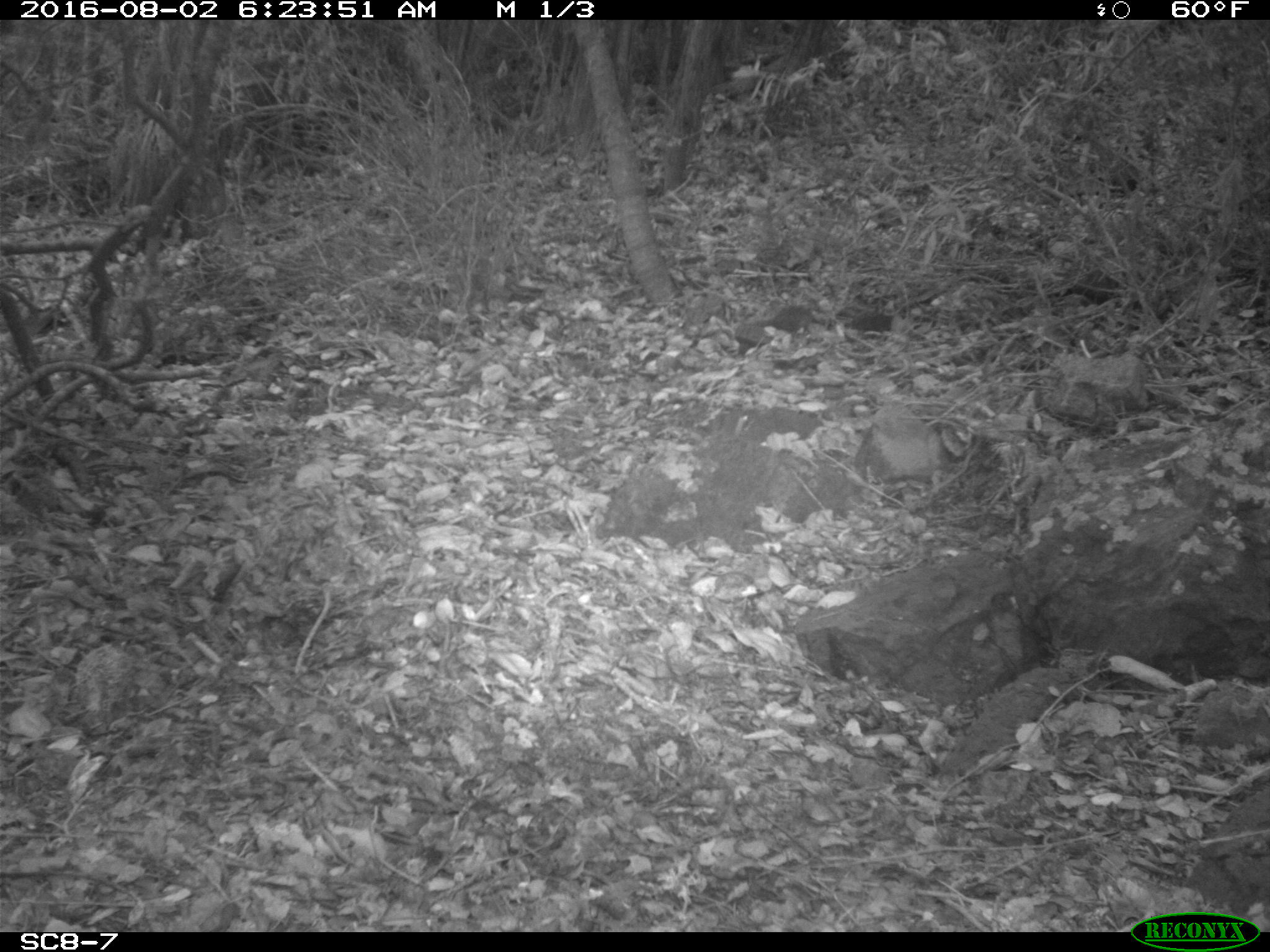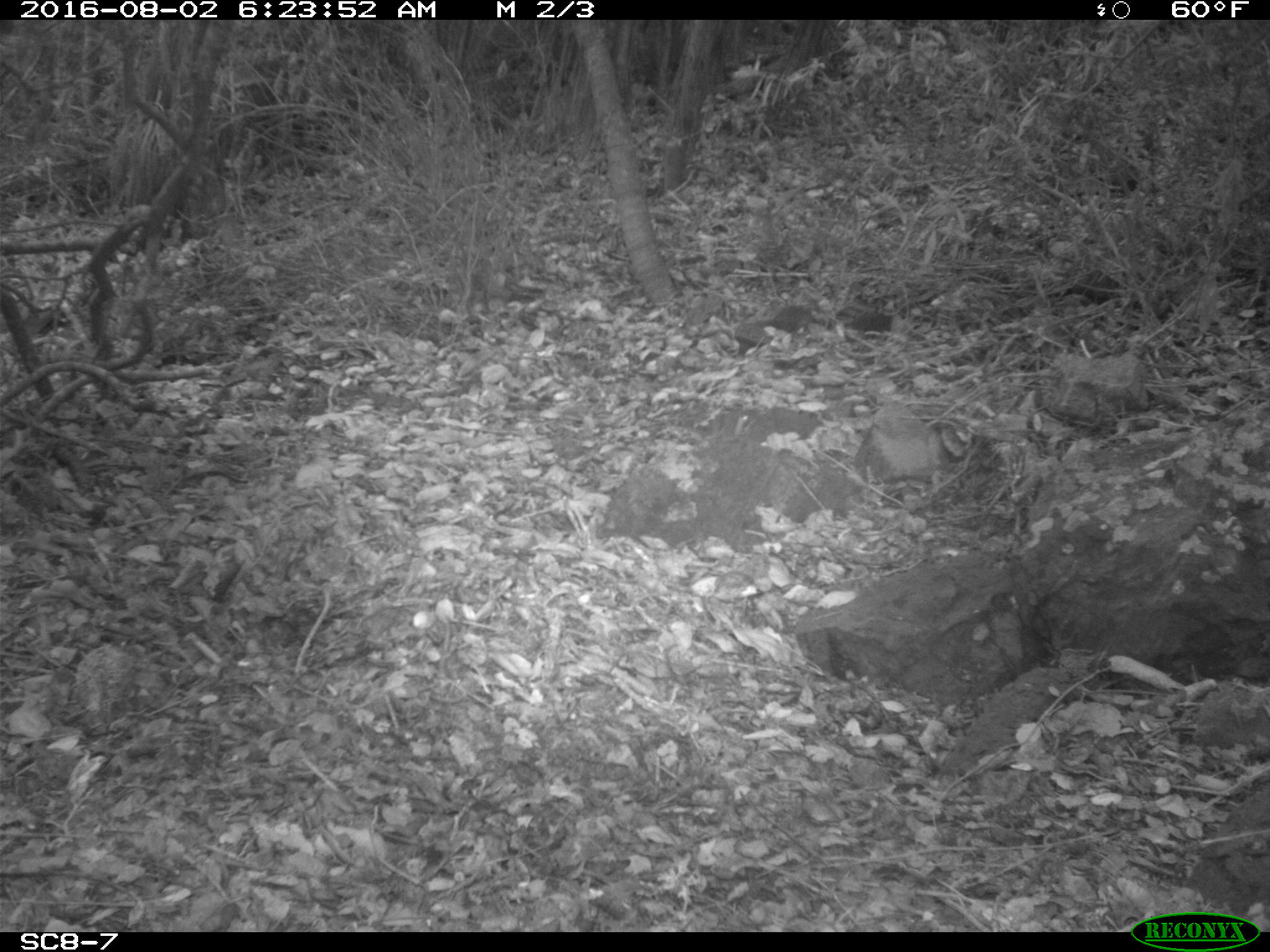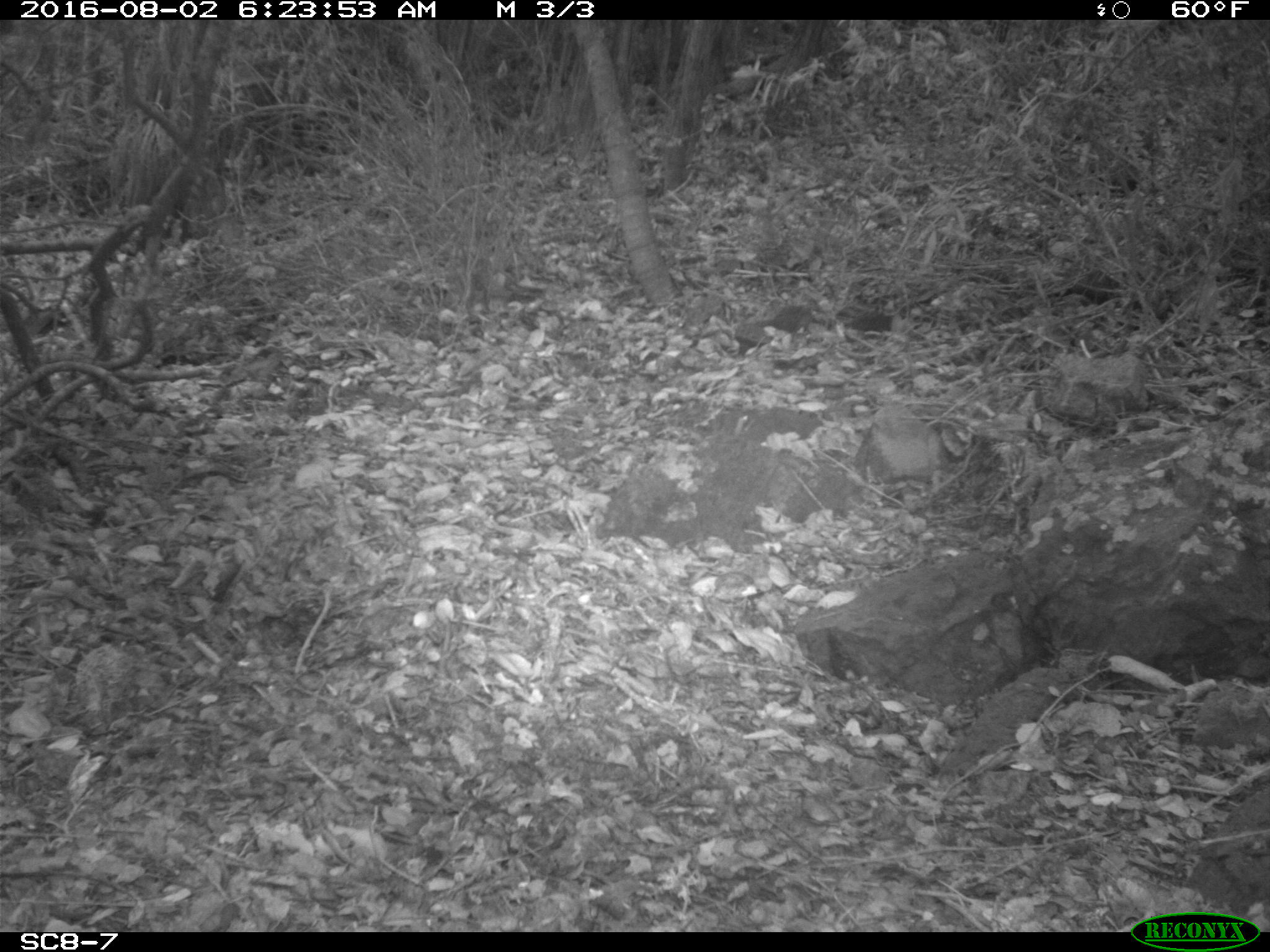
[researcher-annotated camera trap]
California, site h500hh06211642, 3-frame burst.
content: no animal present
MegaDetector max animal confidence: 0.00